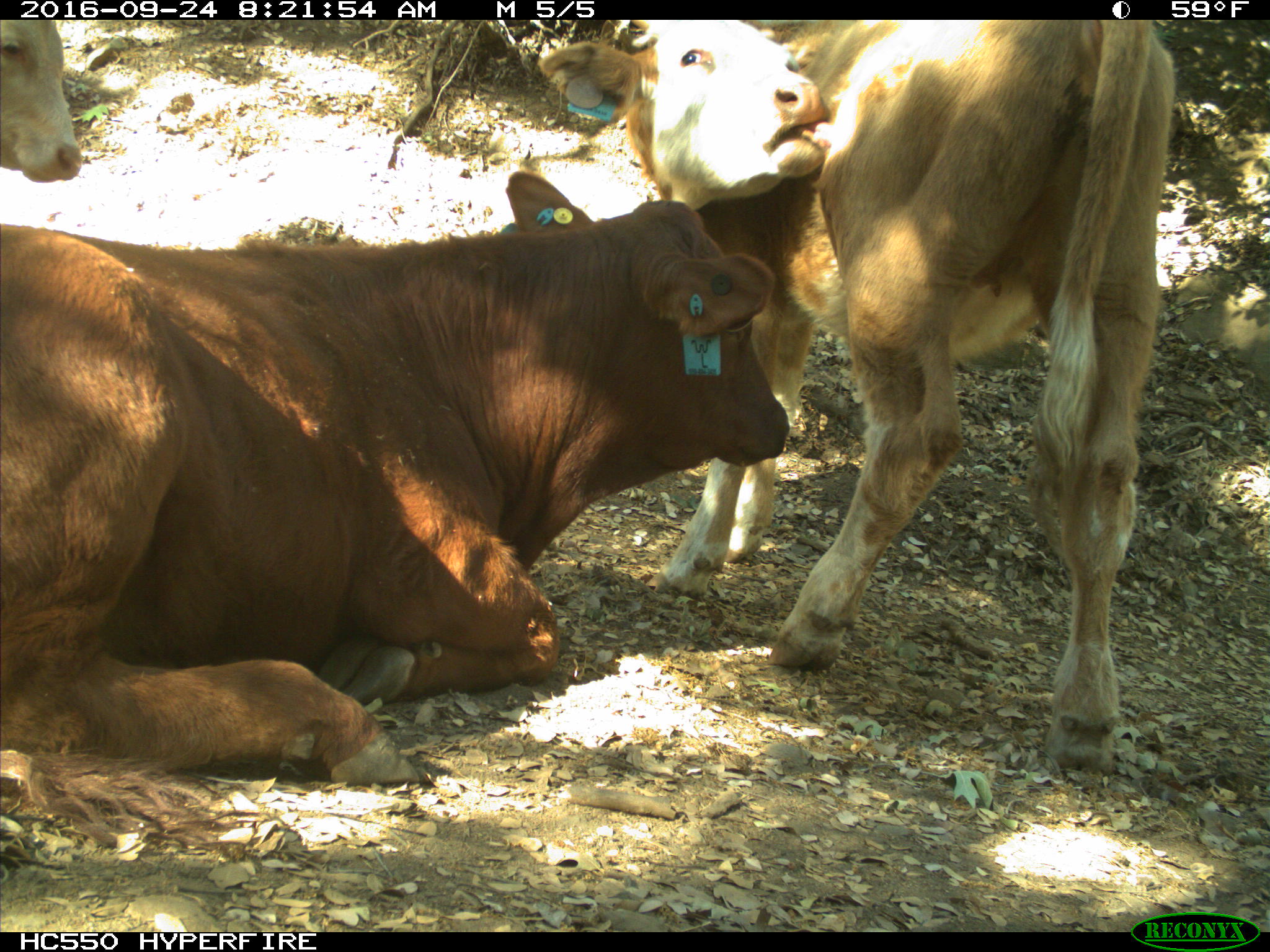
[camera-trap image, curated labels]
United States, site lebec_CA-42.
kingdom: Animalia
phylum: Chordata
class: Mammalia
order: Artiodactyla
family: Bovidae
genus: Bos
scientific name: Bos taurus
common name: domestic cow